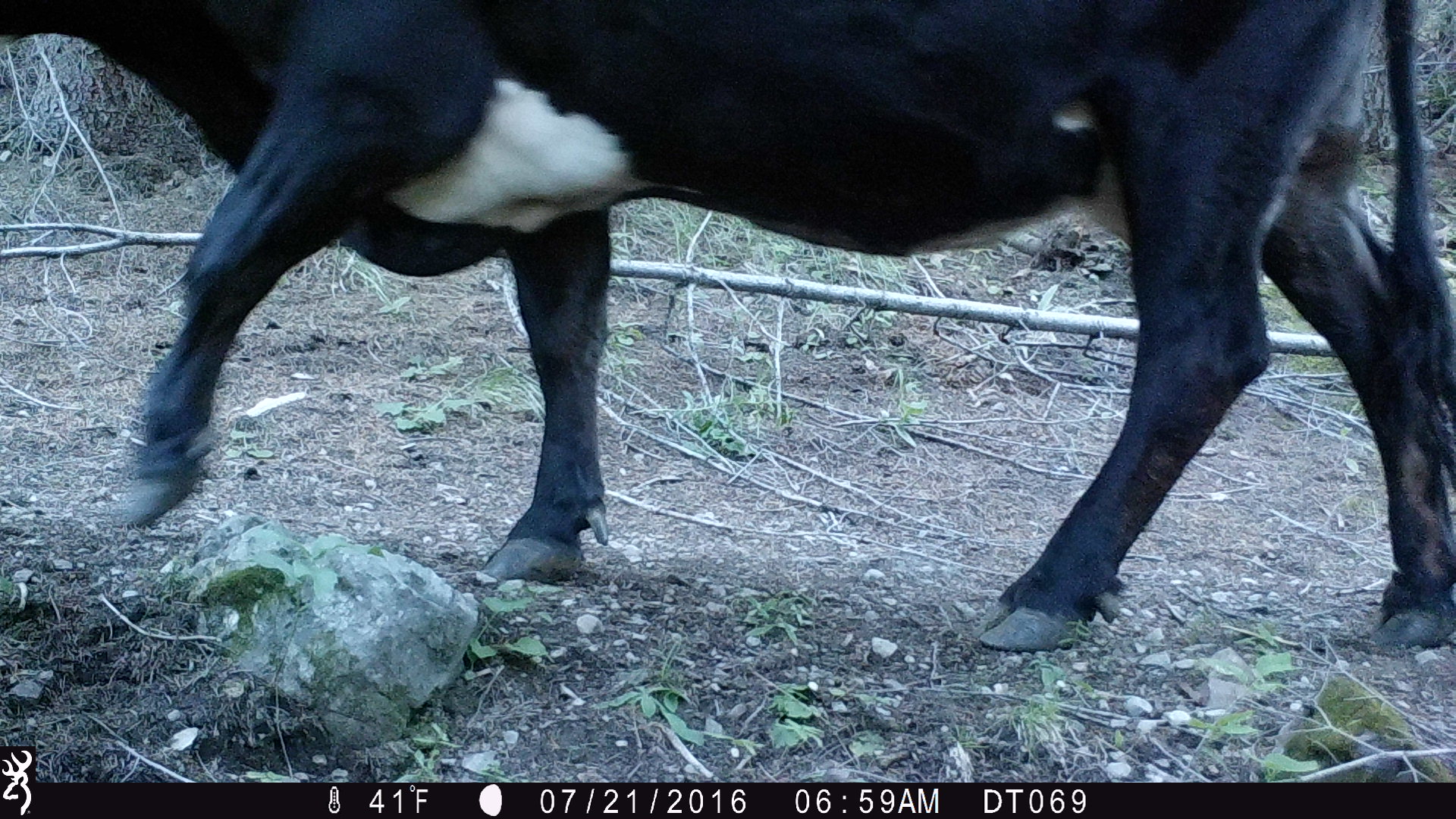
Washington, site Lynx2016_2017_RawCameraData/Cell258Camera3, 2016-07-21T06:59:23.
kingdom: Animalia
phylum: Chordata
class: Mammalia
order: Artiodactyla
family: Bovidae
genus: Bos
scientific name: Bos taurus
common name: domestic cattle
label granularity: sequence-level